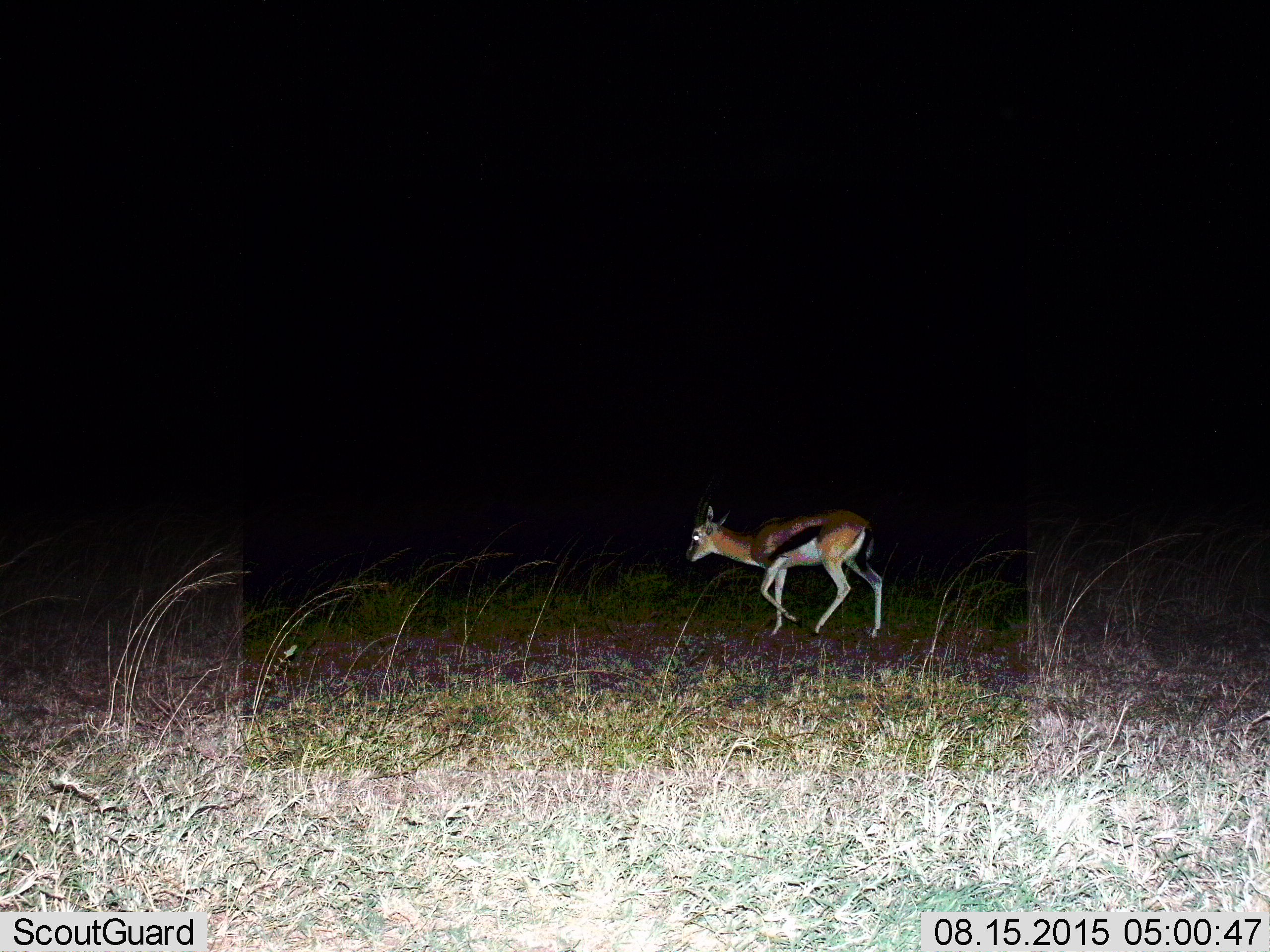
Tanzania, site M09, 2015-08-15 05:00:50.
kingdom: Animalia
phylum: Chordata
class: Mammalia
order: Artiodactyla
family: Bovidae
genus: Eudorcas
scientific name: Eudorcas thomsonii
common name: thomson's gazelle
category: gazellethomsons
Gazellethomsons (thomson's gazelle) (Eudorcas thomsonii), count 1. Behavior (volunteer vote fractions): standing 22%, resting 0%, moving 78%, interacting 0%. Young present (vote fraction): 0%. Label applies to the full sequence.